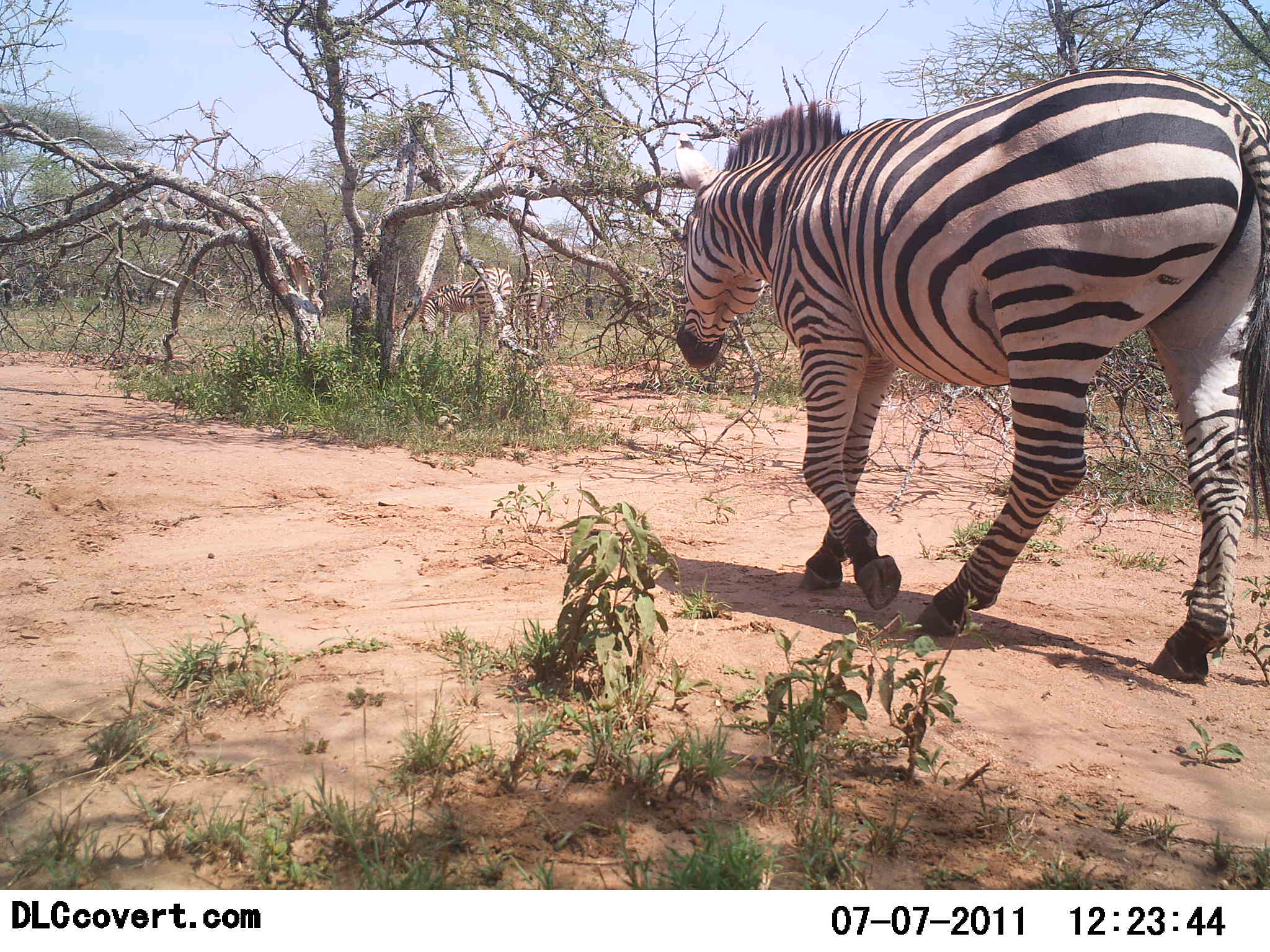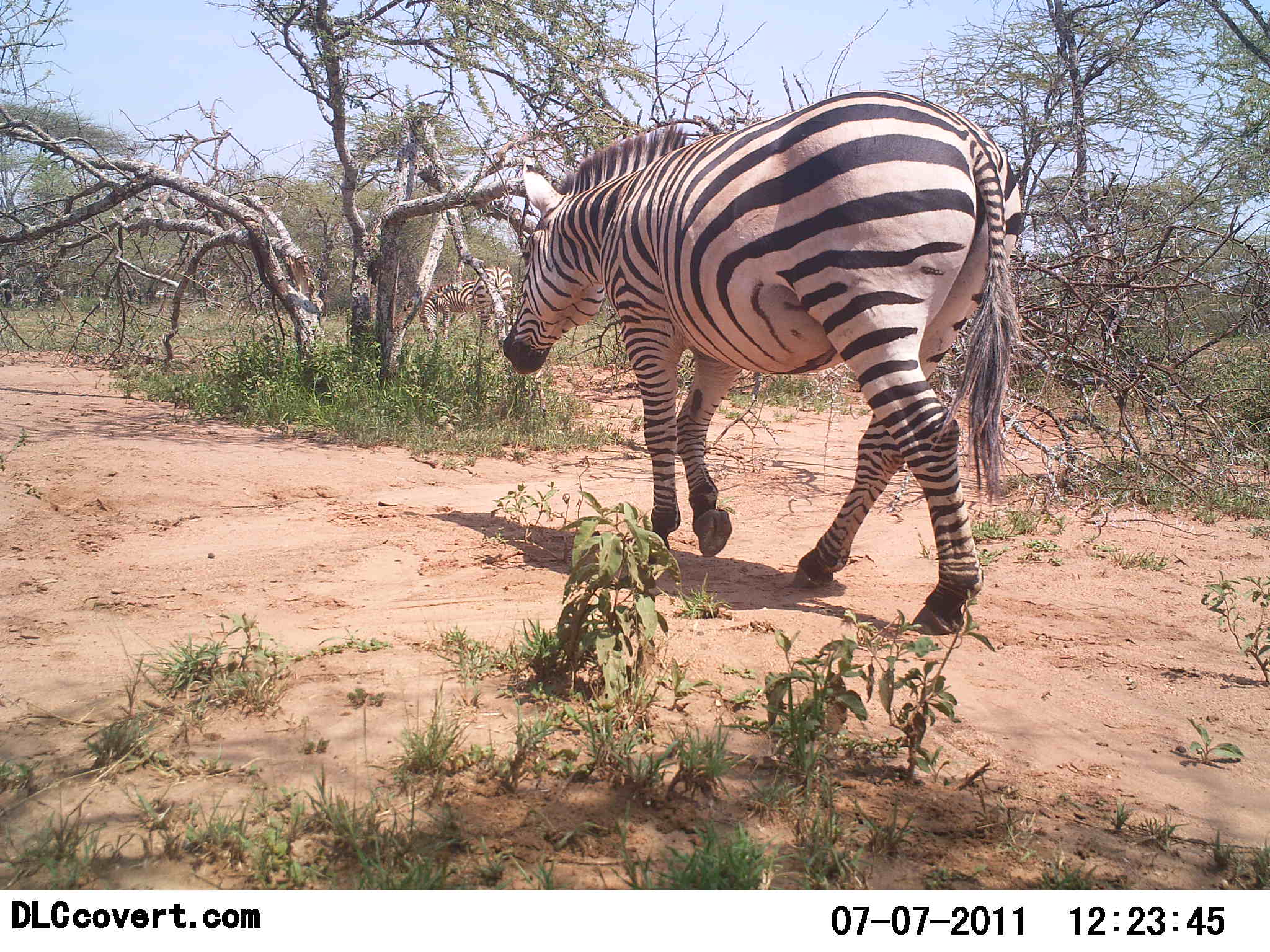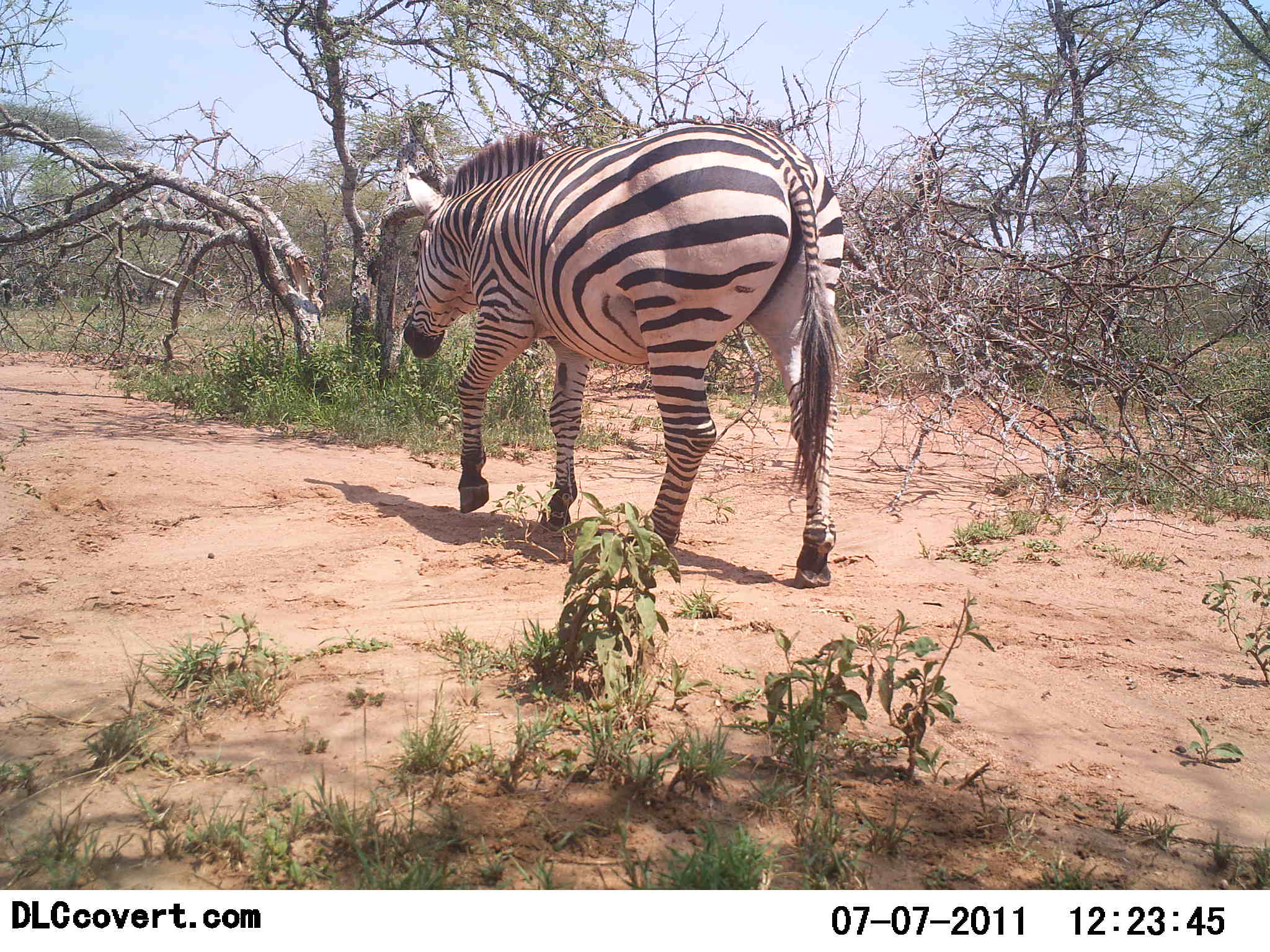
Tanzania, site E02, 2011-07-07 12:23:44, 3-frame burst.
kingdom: Animalia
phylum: Chordata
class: Mammalia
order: Perissodactyla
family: Equidae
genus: Equus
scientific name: Equus quagga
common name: plains zebra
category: zebra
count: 3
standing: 18%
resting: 0%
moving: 100%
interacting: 0%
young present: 0%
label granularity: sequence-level